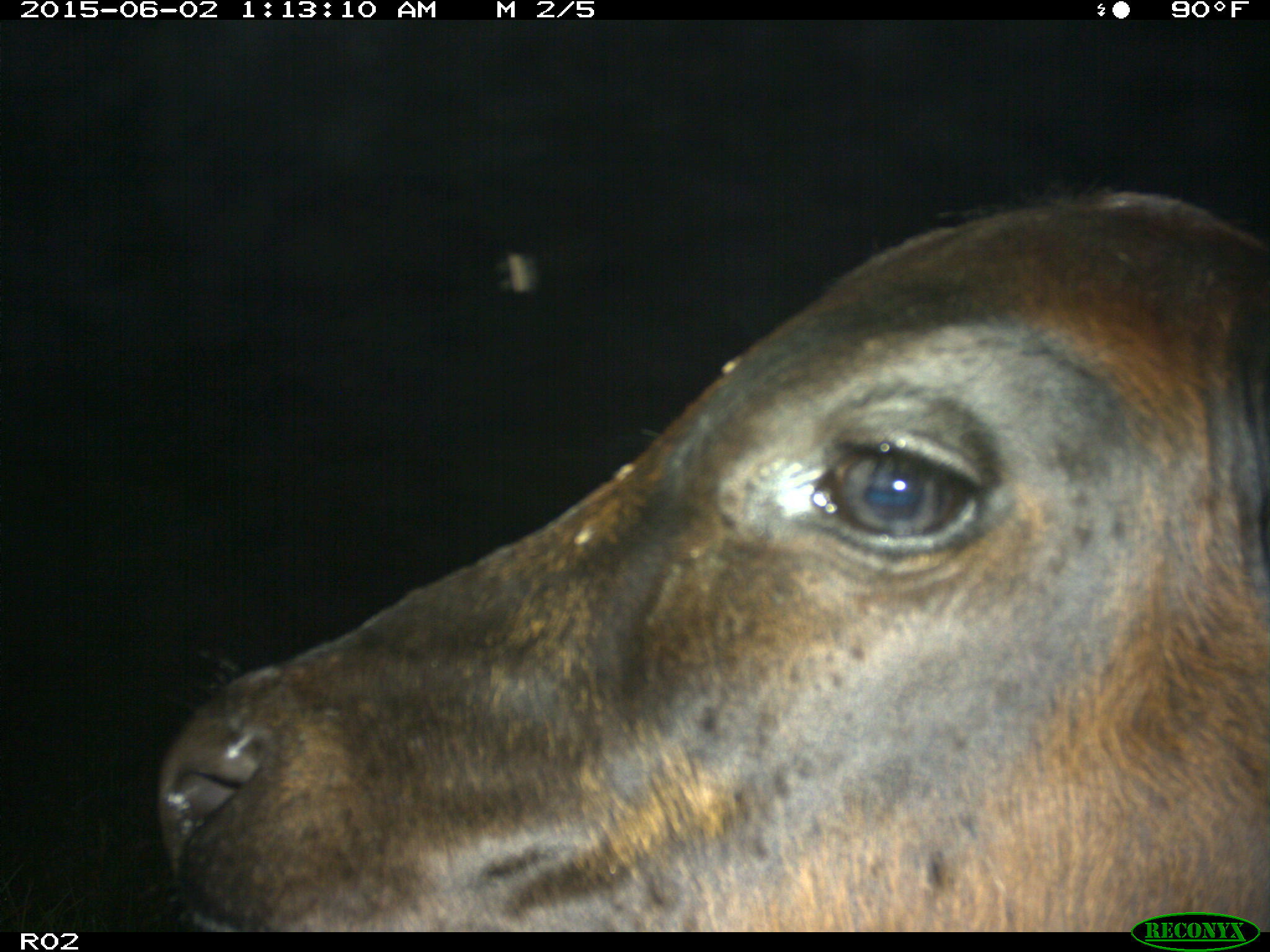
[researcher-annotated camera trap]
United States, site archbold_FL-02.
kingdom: Animalia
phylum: Chordata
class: Mammalia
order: Artiodactyla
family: Bovidae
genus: Bos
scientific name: Bos taurus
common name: domestic cow